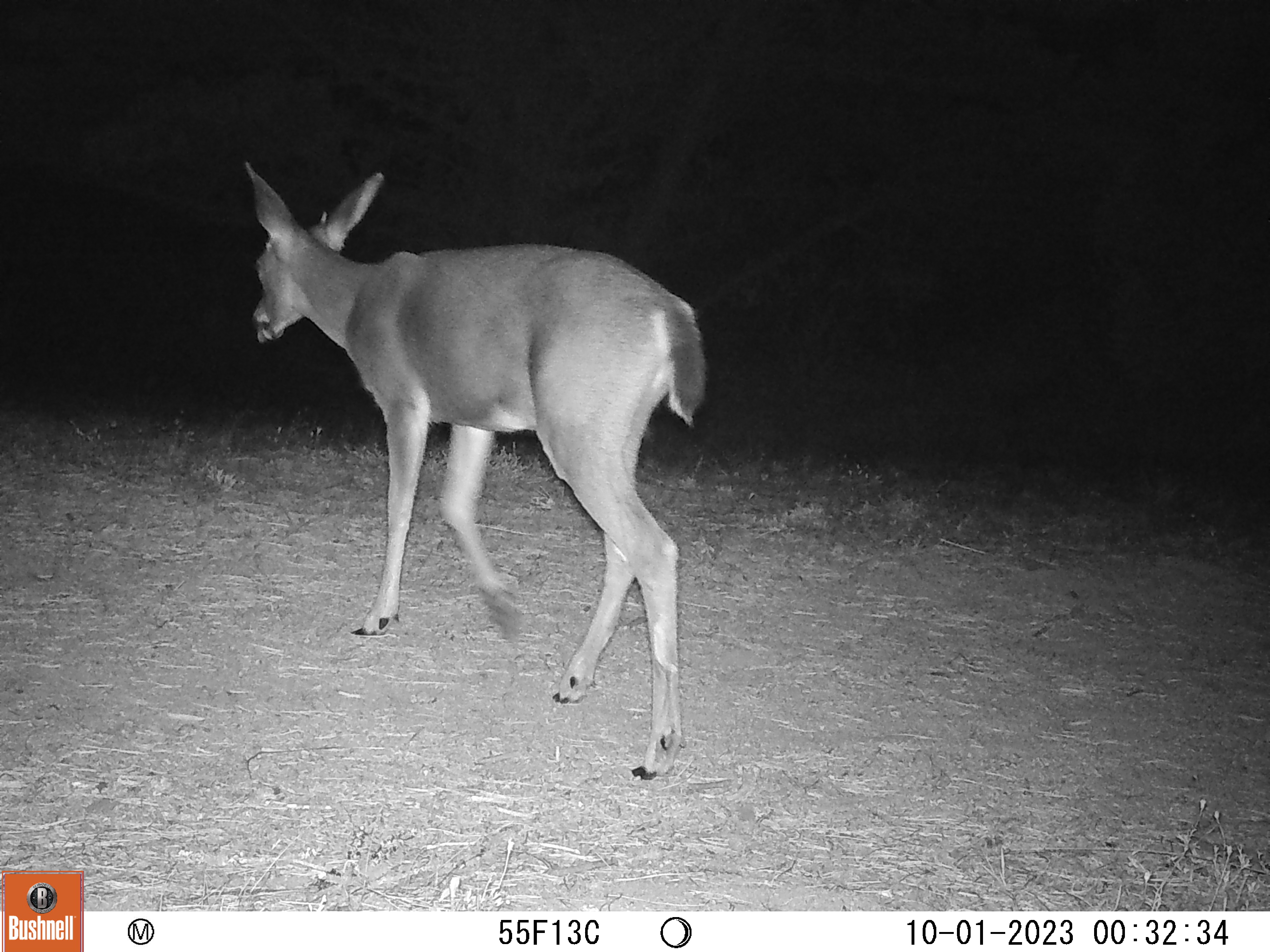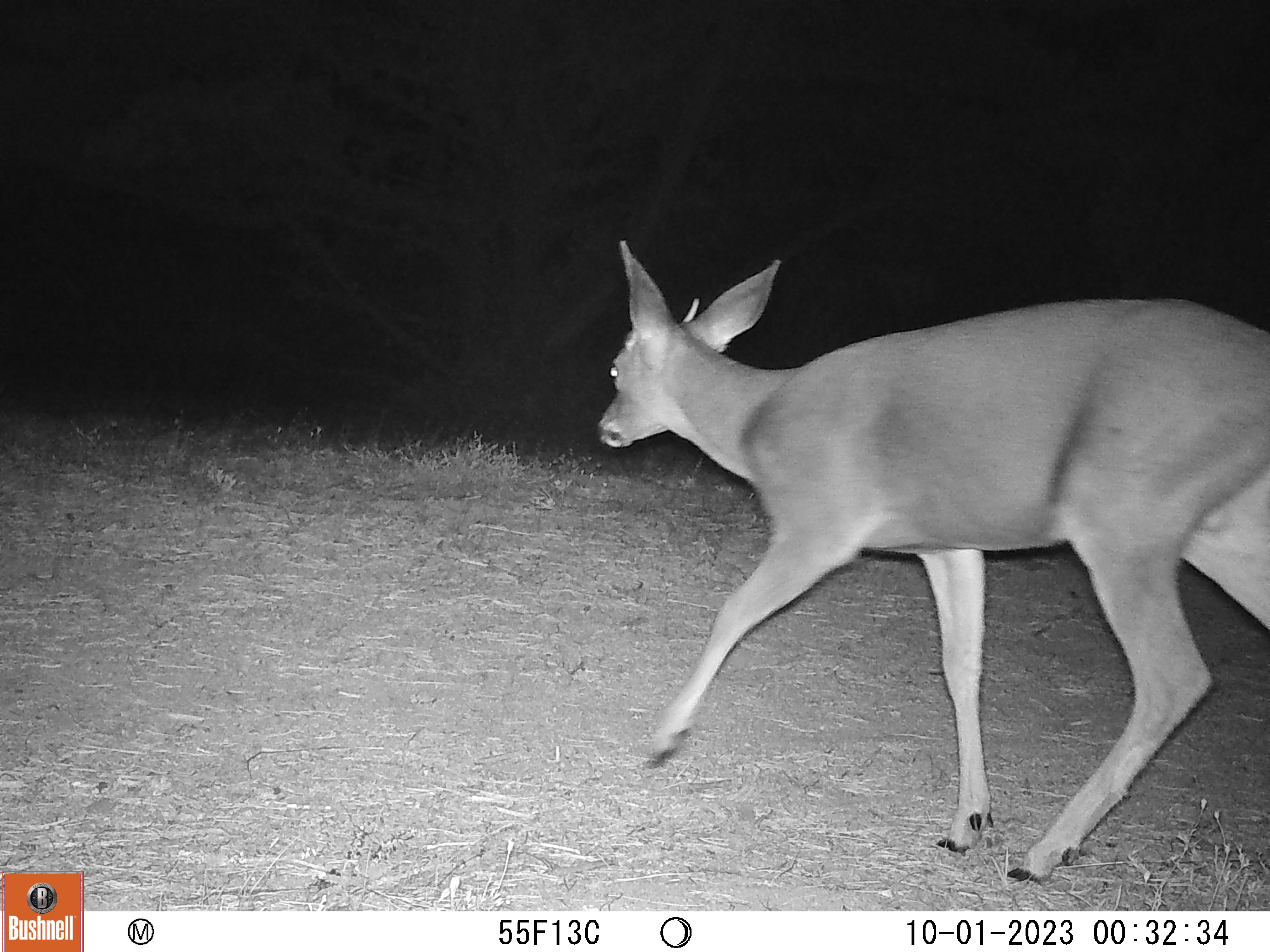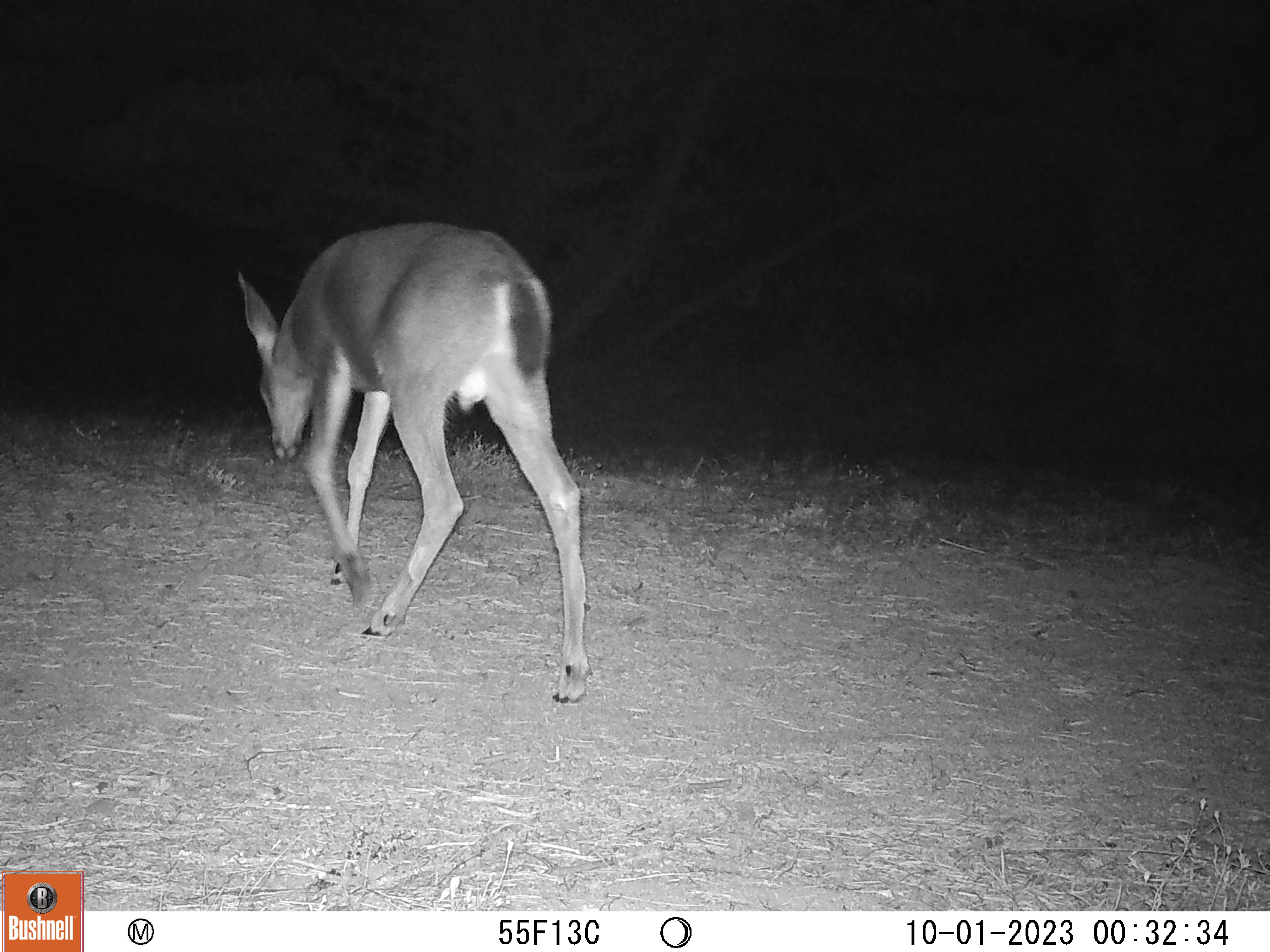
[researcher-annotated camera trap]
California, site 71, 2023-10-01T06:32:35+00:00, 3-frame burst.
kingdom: Animalia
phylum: Chordata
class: Mammalia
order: Artiodactyla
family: Cervidae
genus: Odocoileus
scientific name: Odocoileus hemionus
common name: mule deer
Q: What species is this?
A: Mule deer (Odocoileus hemionus).